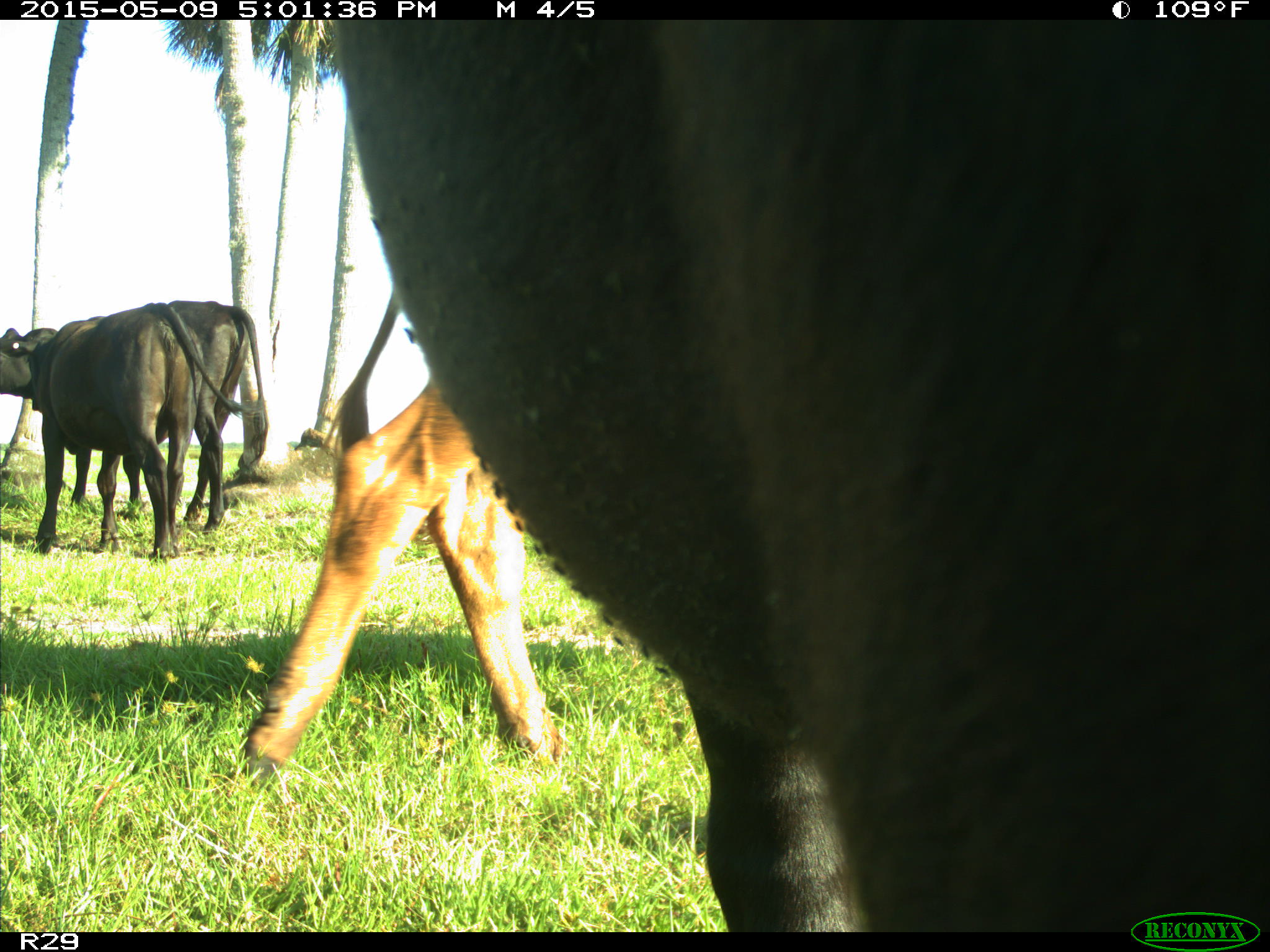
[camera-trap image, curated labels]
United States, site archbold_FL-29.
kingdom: Animalia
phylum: Chordata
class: Mammalia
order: Artiodactyla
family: Bovidae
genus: Bos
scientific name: Bos taurus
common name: domestic cow